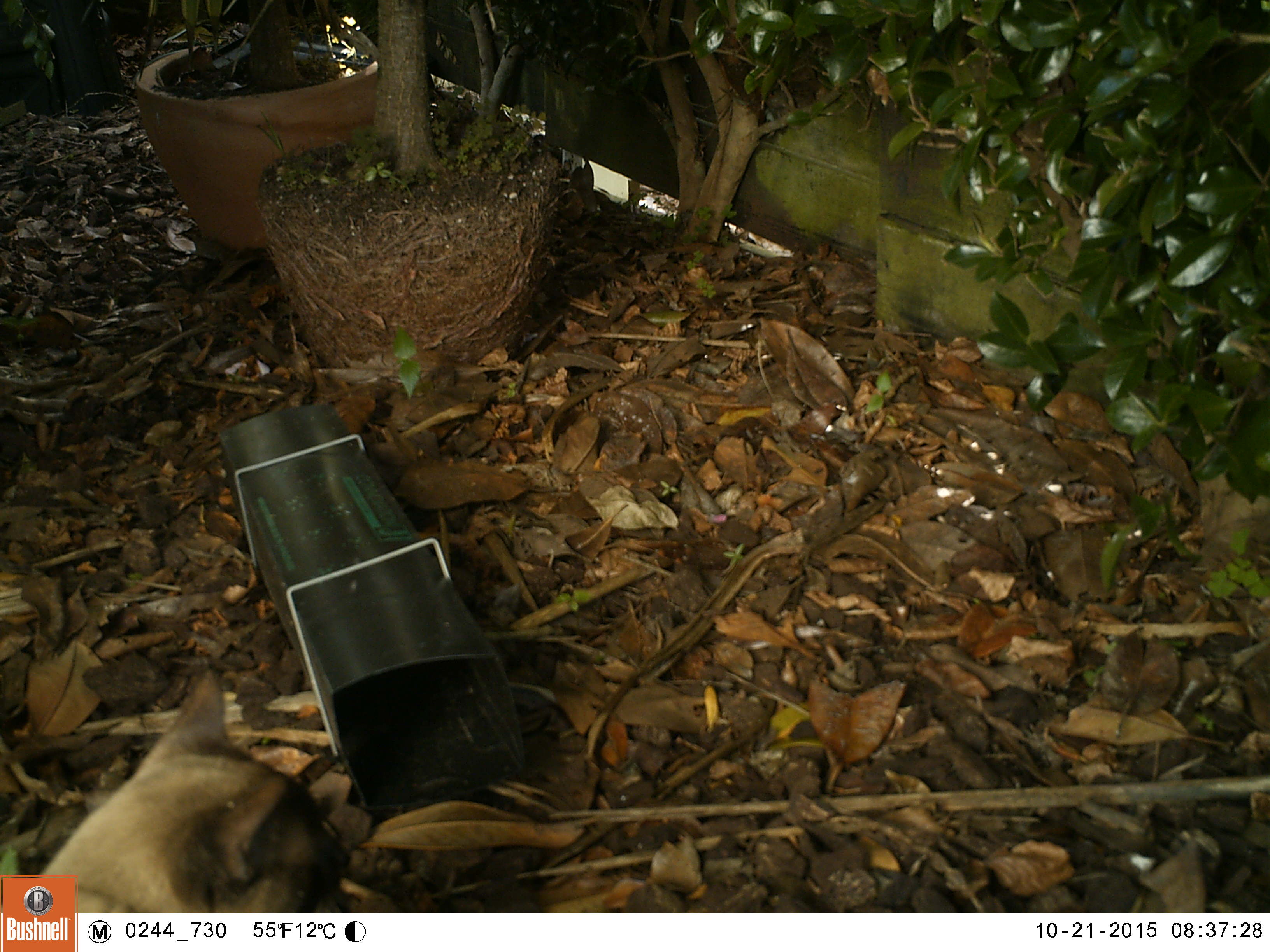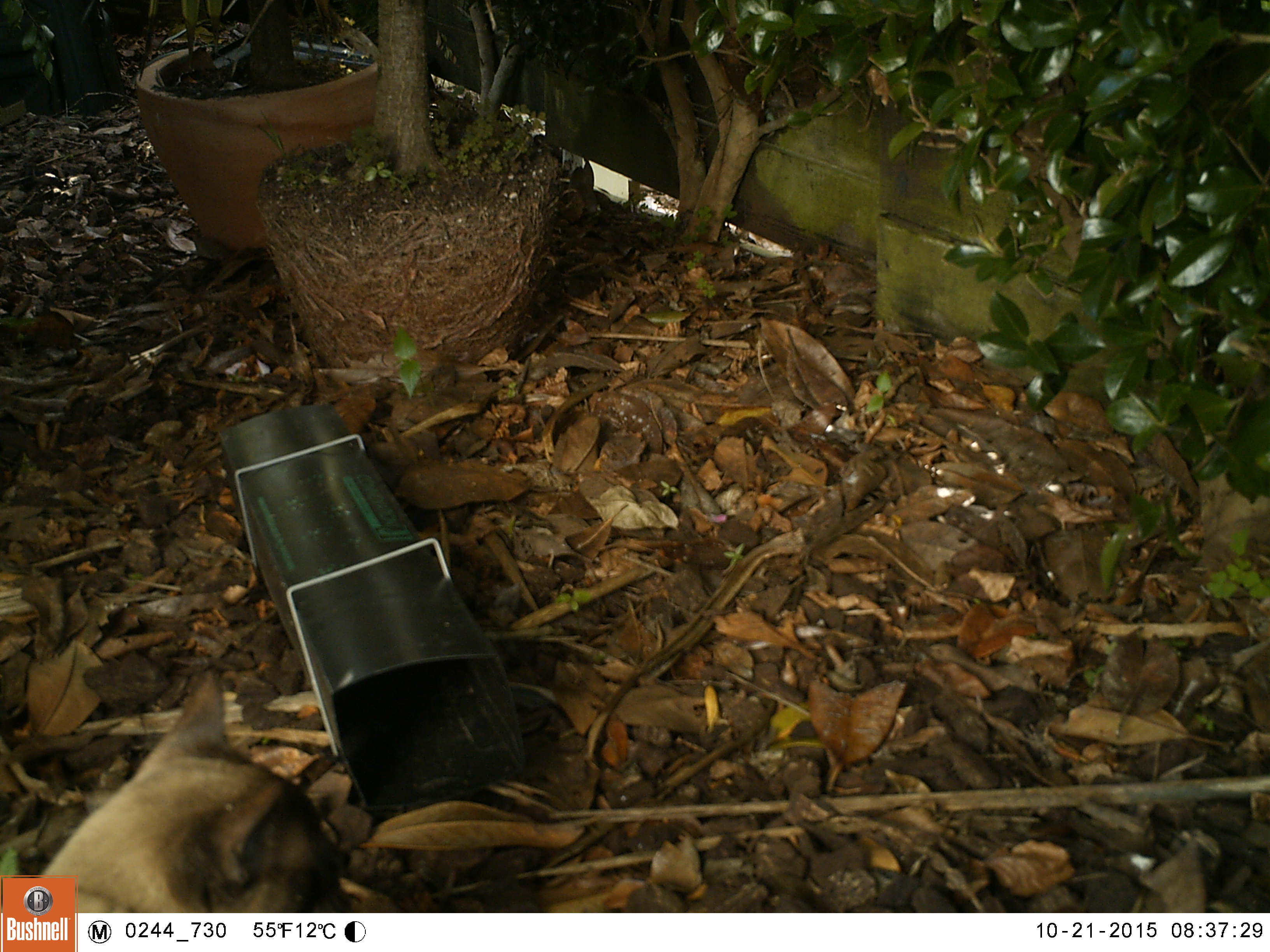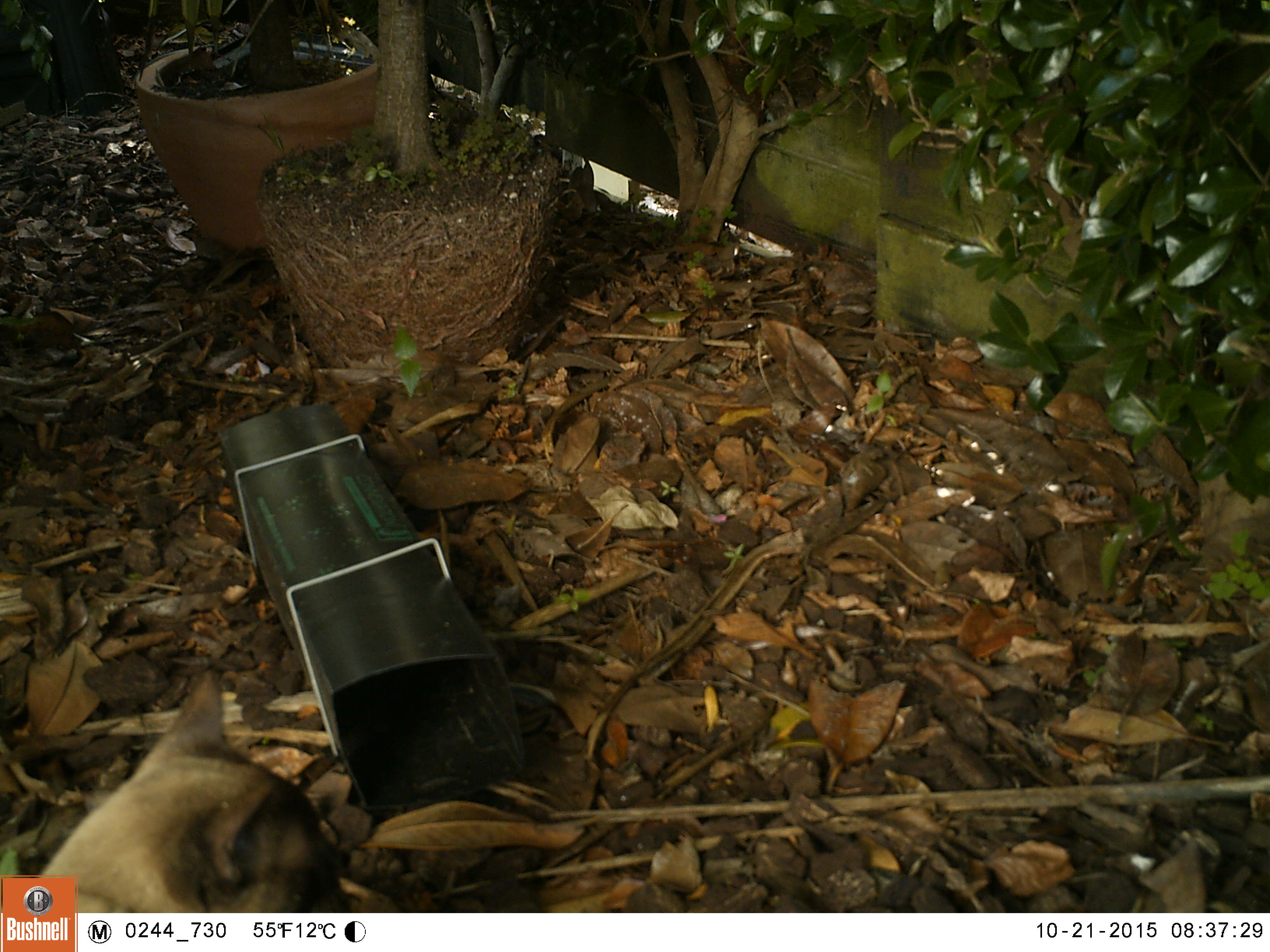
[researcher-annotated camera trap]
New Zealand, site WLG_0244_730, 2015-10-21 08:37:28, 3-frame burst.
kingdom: Animalia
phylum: Chordata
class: Mammalia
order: Carnivora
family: Felidae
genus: Felis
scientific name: Felis catus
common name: domestic cat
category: cat